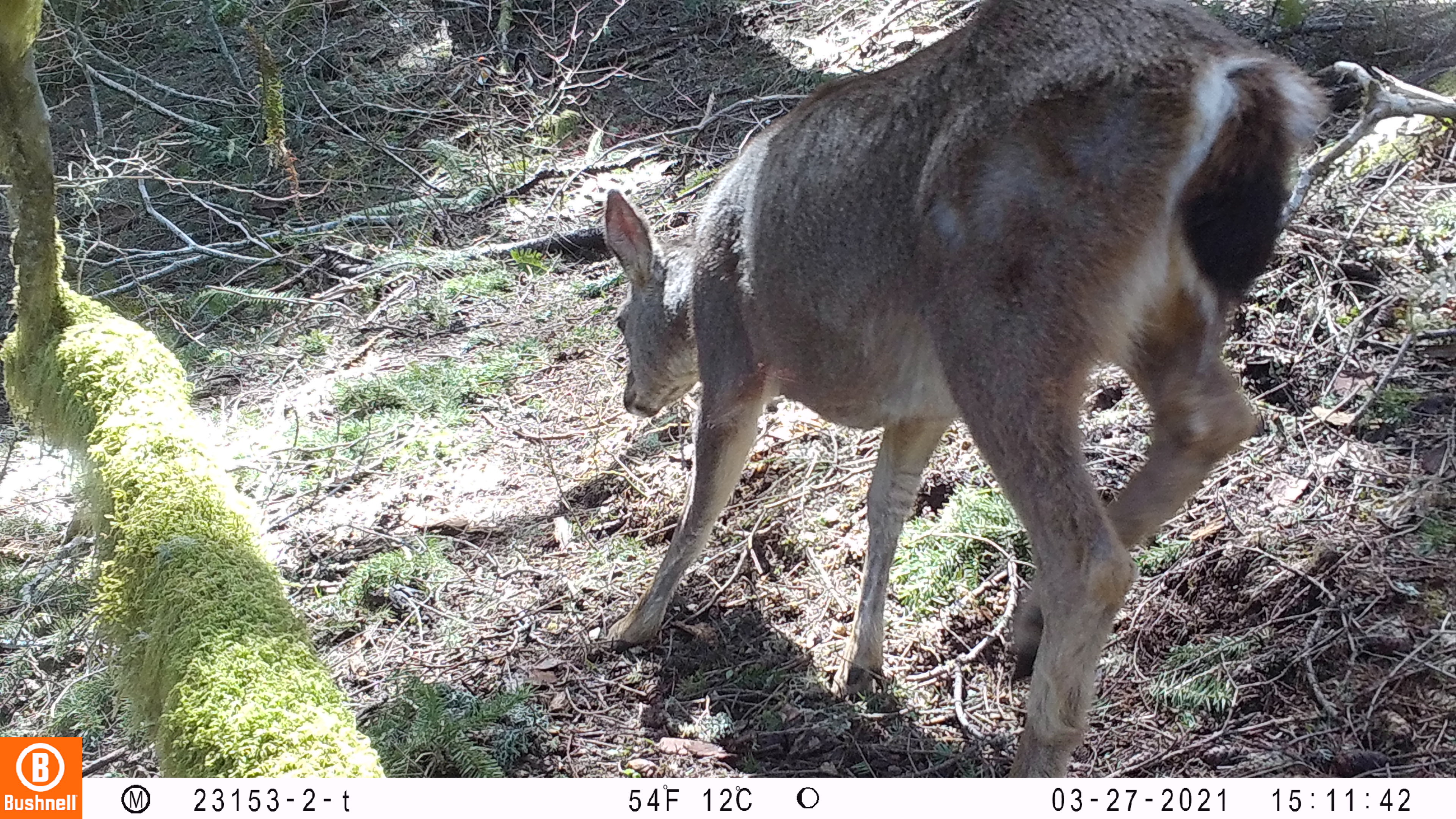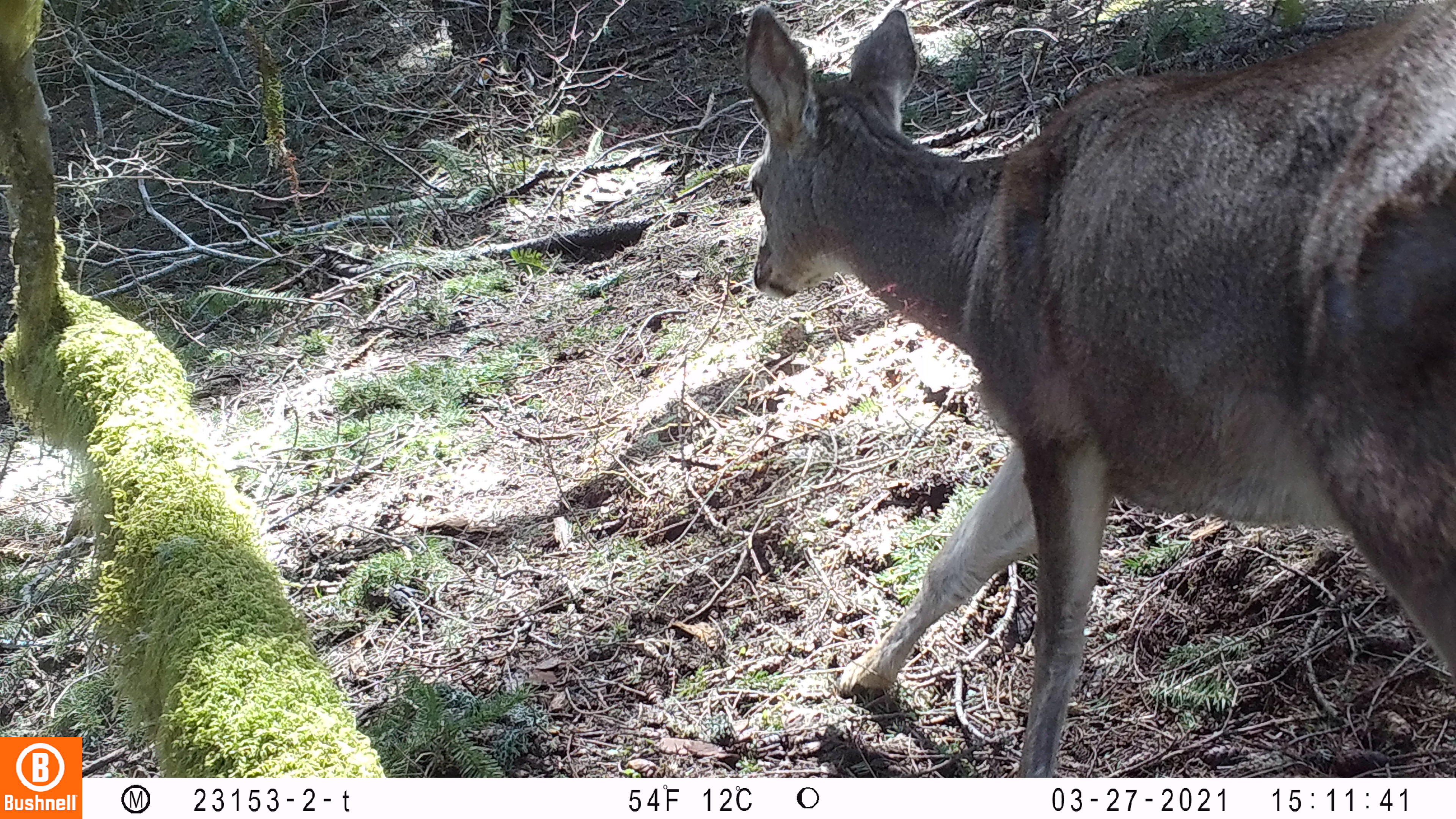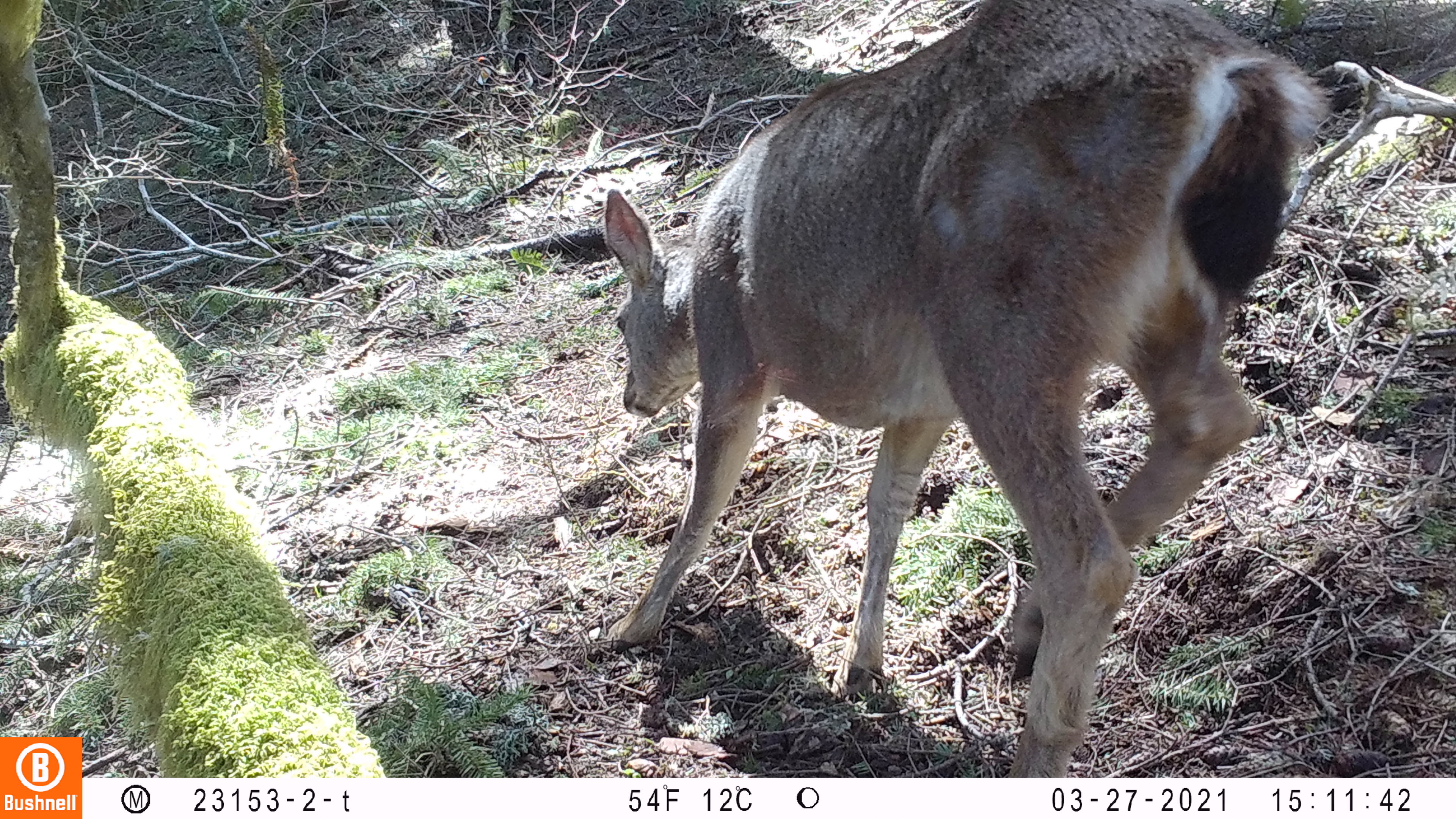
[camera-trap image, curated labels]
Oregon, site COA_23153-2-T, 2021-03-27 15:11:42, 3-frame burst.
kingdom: Animalia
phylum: Chordata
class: Aves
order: Galliformes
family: Phasianidae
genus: Bonasa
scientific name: Bonasa umbellus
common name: ruffed grouse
Ruffed grouse (Bonasa umbellus).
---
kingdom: Animalia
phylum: Chordata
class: Mammalia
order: Artiodactyla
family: Cervidae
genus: Odocoileus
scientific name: Odocoileus hemionus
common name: black-tailed deer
Black-tailed deer (Odocoileus hemionus).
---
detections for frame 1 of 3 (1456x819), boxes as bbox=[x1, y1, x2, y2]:
ruffed grouse: bbox=[589, 4, 1327, 768]; bbox=[395, 56, 496, 112]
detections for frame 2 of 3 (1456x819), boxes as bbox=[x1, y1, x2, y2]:
black-tailed deer: bbox=[729, 0, 1454, 775]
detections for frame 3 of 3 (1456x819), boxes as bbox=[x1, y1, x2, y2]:
black-tailed deer: bbox=[592, 2, 1329, 776]